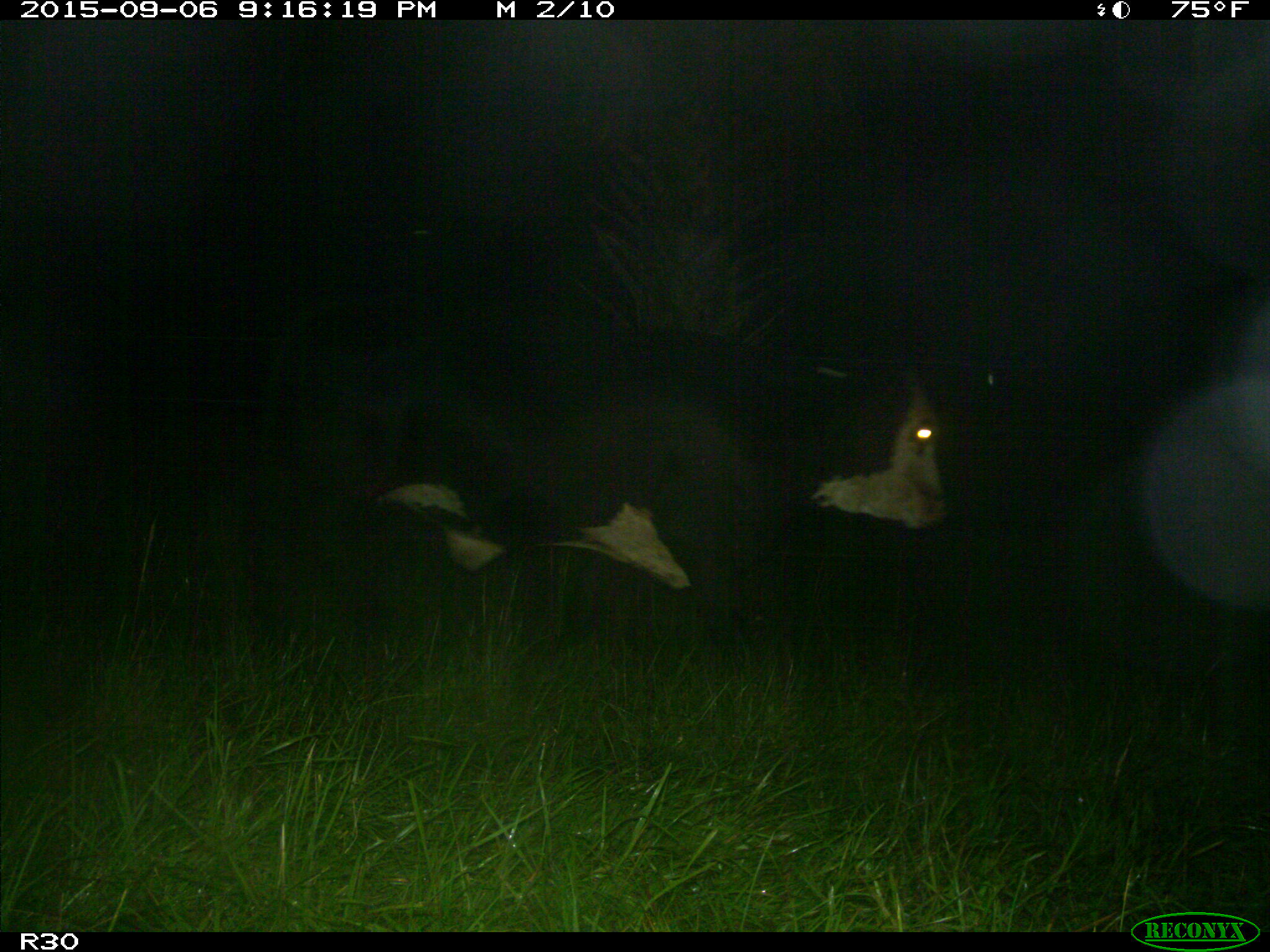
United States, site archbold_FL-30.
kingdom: Animalia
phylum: Chordata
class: Mammalia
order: Artiodactyla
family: Bovidae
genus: Bos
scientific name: Bos taurus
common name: domestic cow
Bos taurus (domestic cow).